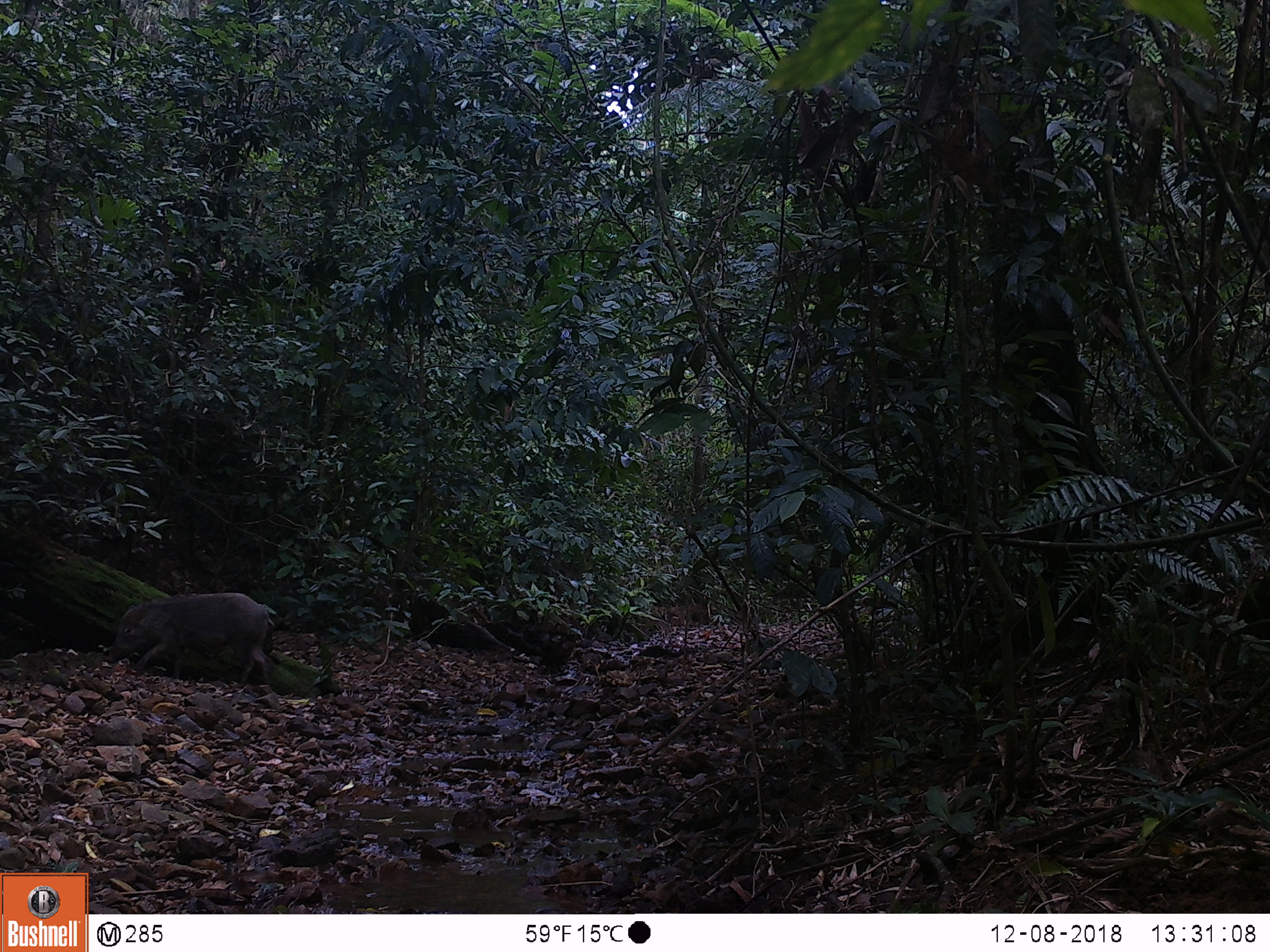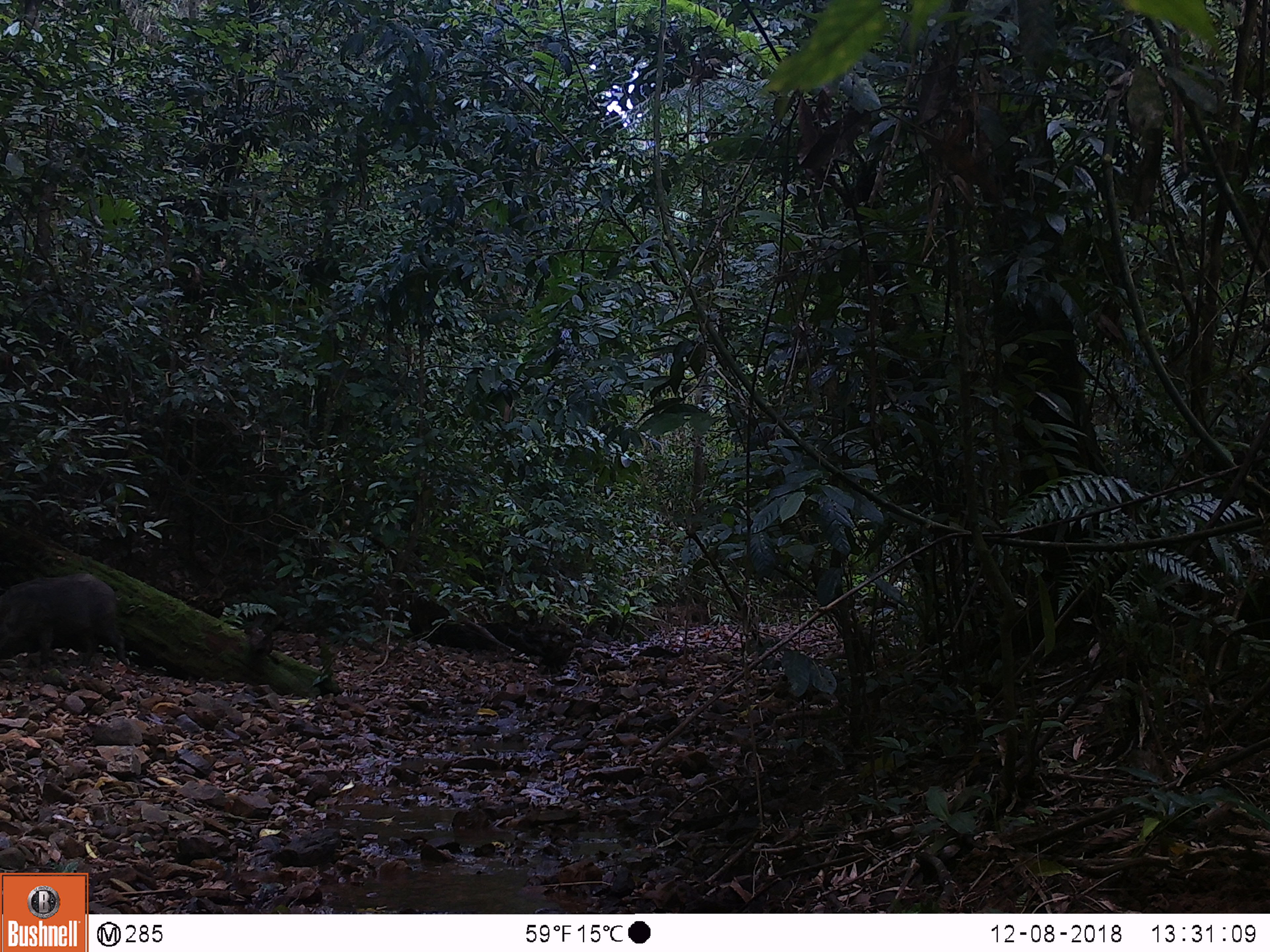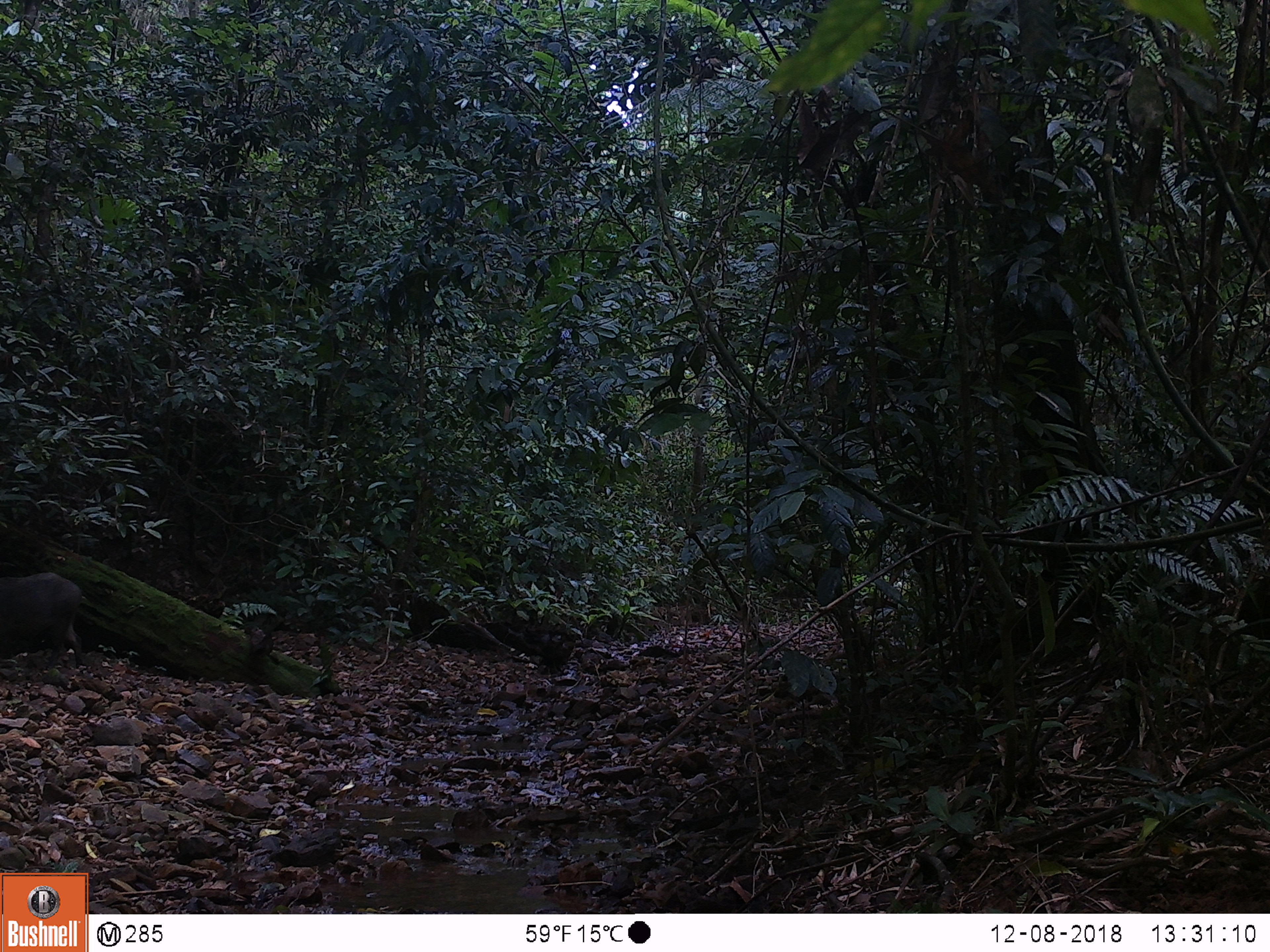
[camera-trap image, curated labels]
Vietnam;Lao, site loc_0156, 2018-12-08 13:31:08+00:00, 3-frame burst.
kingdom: Animalia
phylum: Chordata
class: Mammalia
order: Artiodactyla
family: Suidae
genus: Sus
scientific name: Sus scrofa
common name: eurasian wild pig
Eurasian wild pig (Sus scrofa). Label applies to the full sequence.